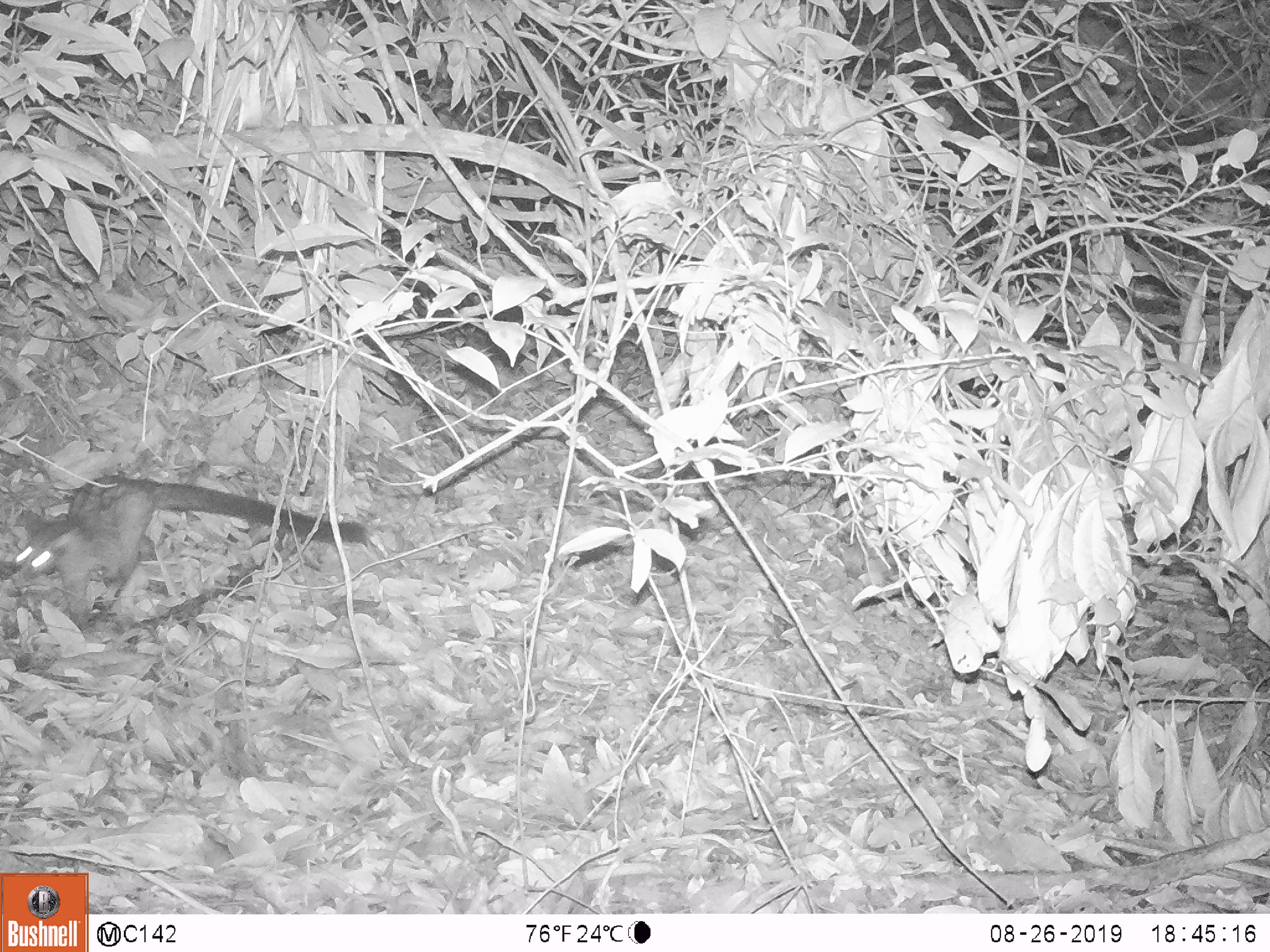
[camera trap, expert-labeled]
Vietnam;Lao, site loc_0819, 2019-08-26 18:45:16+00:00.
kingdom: Animalia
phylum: Chordata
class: Mammalia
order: Carnivora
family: Viverridae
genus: Paradoxurus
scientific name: Paradoxurus hermaphroditus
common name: common palm civet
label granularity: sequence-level